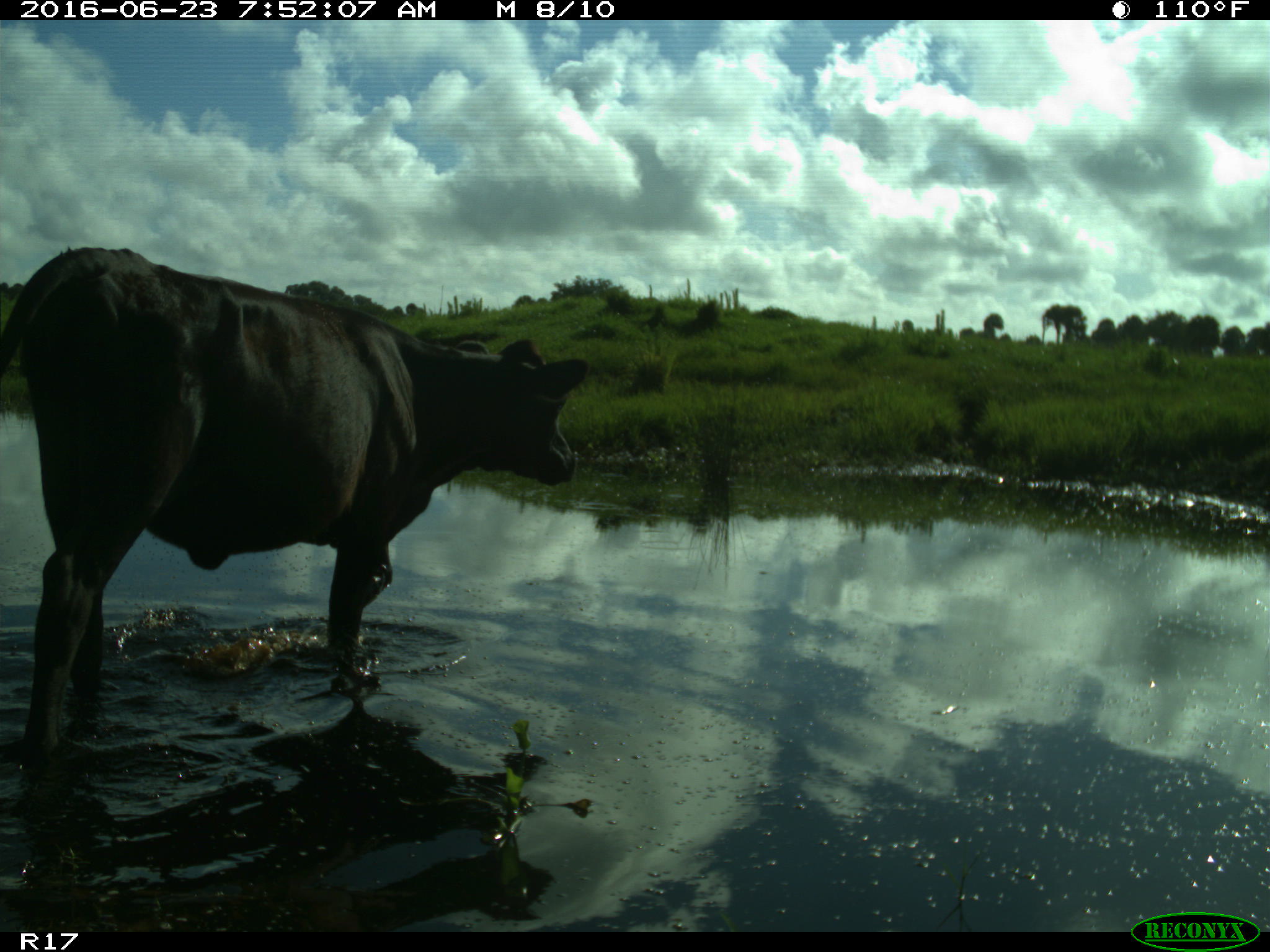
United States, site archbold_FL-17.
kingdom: Animalia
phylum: Chordata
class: Mammalia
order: Artiodactyla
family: Bovidae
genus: Bos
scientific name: Bos taurus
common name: domestic cow